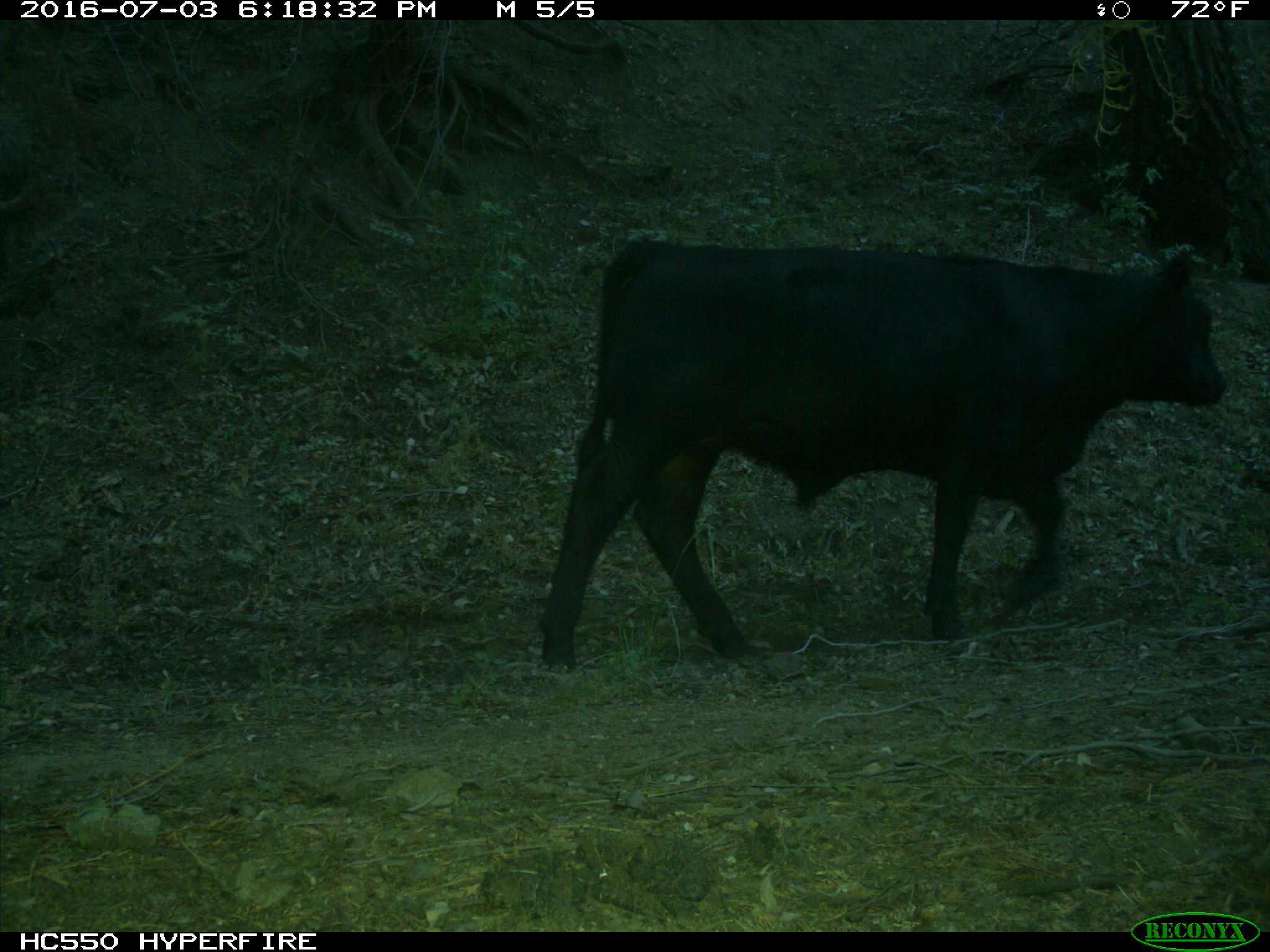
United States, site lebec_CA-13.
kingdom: Animalia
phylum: Chordata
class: Mammalia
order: Artiodactyla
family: Bovidae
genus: Bos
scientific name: Bos taurus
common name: domestic cow